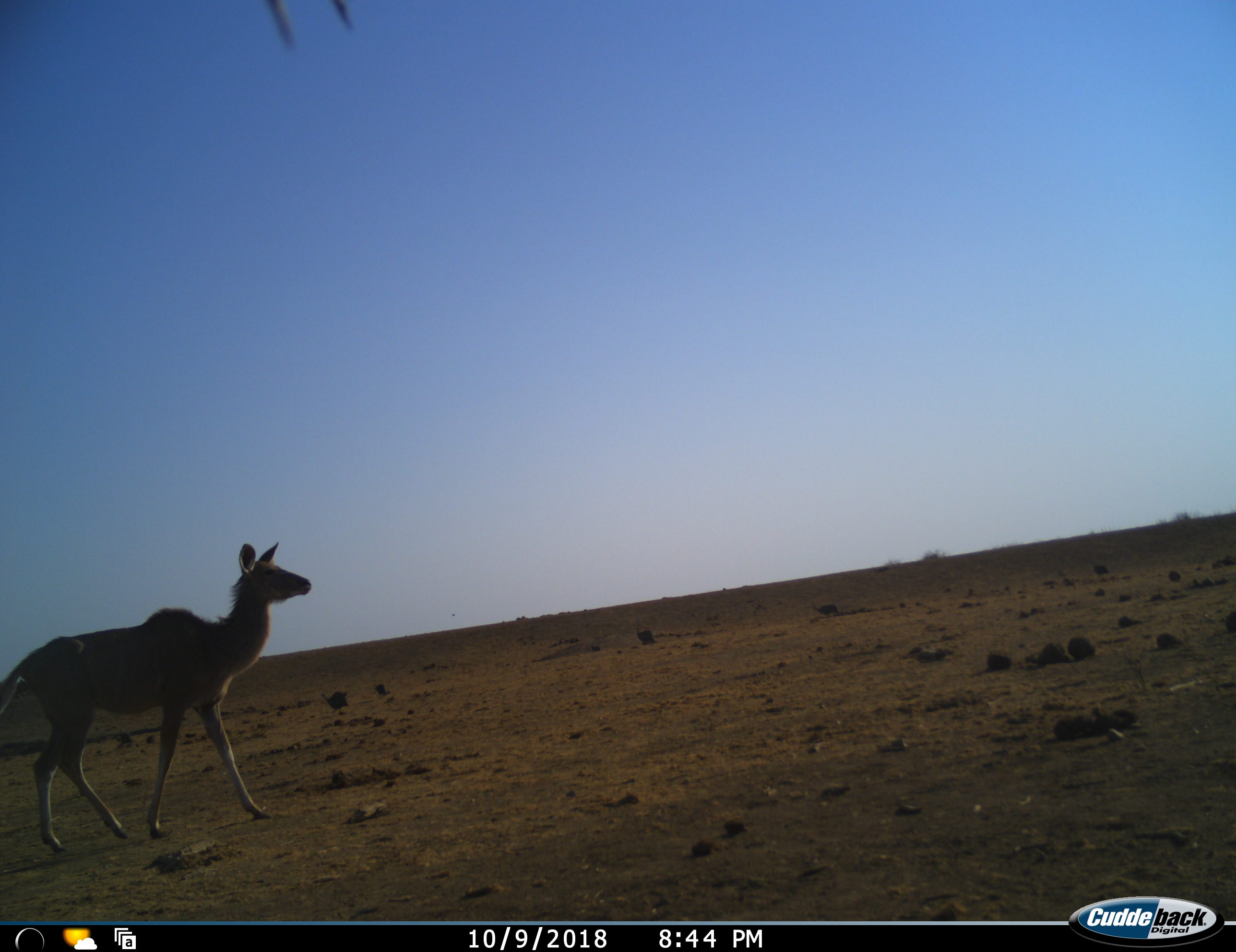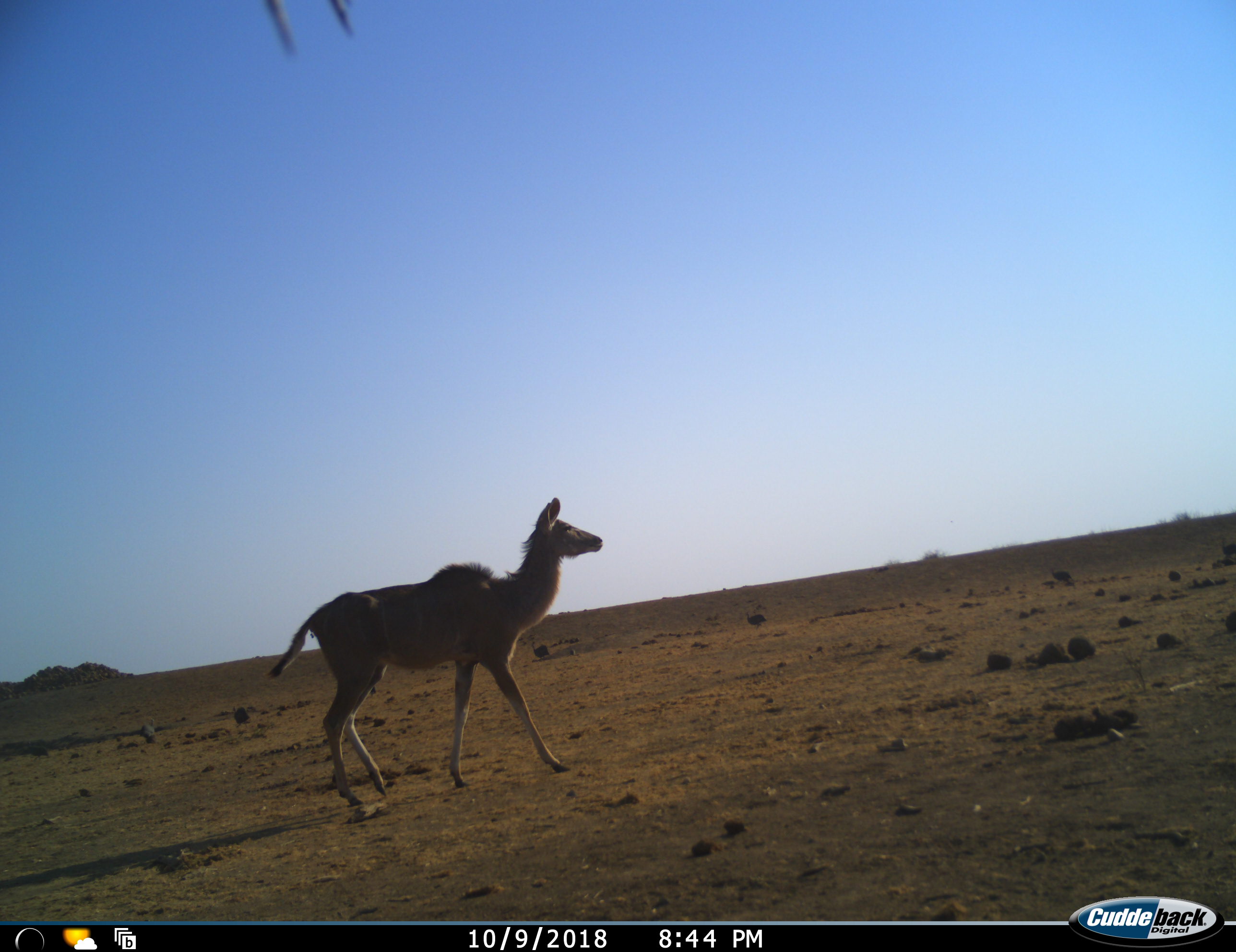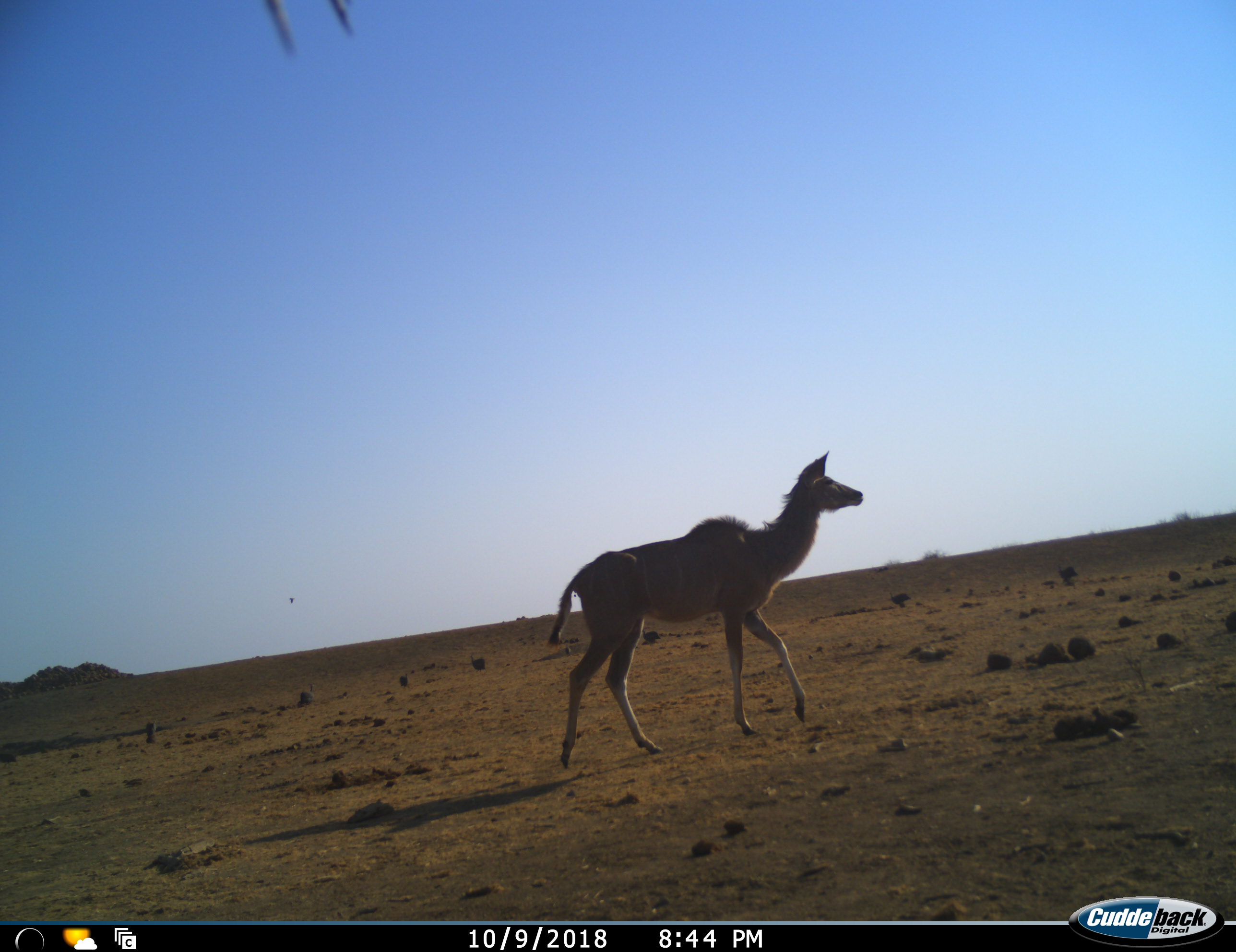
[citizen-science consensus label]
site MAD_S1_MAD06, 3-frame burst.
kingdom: Animalia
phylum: Chordata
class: Mammalia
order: Artiodactyla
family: Bovidae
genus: Tragelaphus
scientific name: Tragelaphus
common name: kudu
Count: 1.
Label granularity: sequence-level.